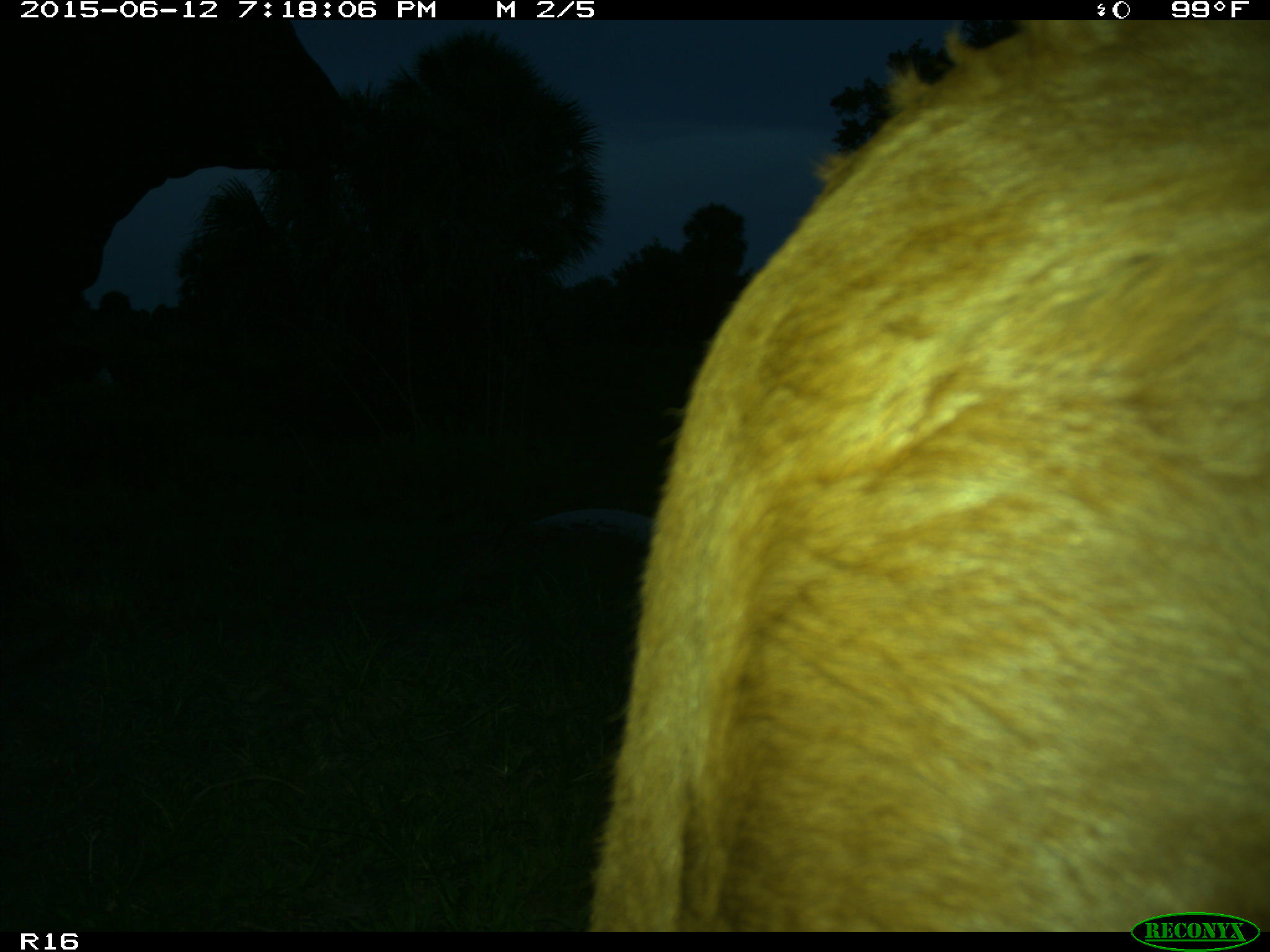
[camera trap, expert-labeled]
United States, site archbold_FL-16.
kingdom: Animalia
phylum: Chordata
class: Mammalia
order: Artiodactyla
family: Bovidae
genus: Bos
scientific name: Bos taurus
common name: domestic cow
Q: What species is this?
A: Bos taurus (domestic cow).